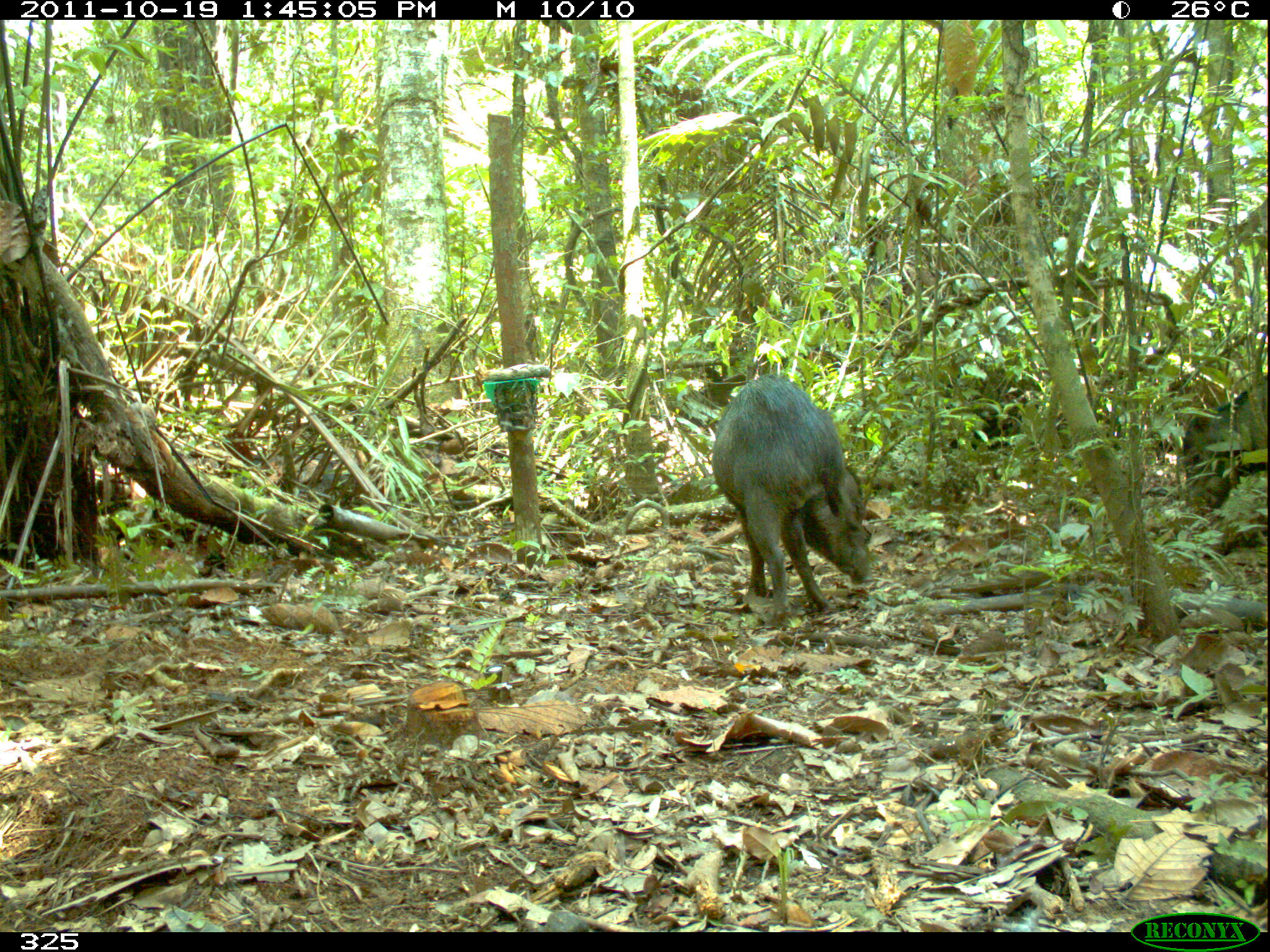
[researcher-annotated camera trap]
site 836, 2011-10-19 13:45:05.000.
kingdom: Animalia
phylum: Chordata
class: Mammalia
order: Artiodactyla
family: Tayassuidae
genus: Tayassu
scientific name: Tayassu pecari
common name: white-lipped peccary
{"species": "Tayassu pecari (white-lipped peccary)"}